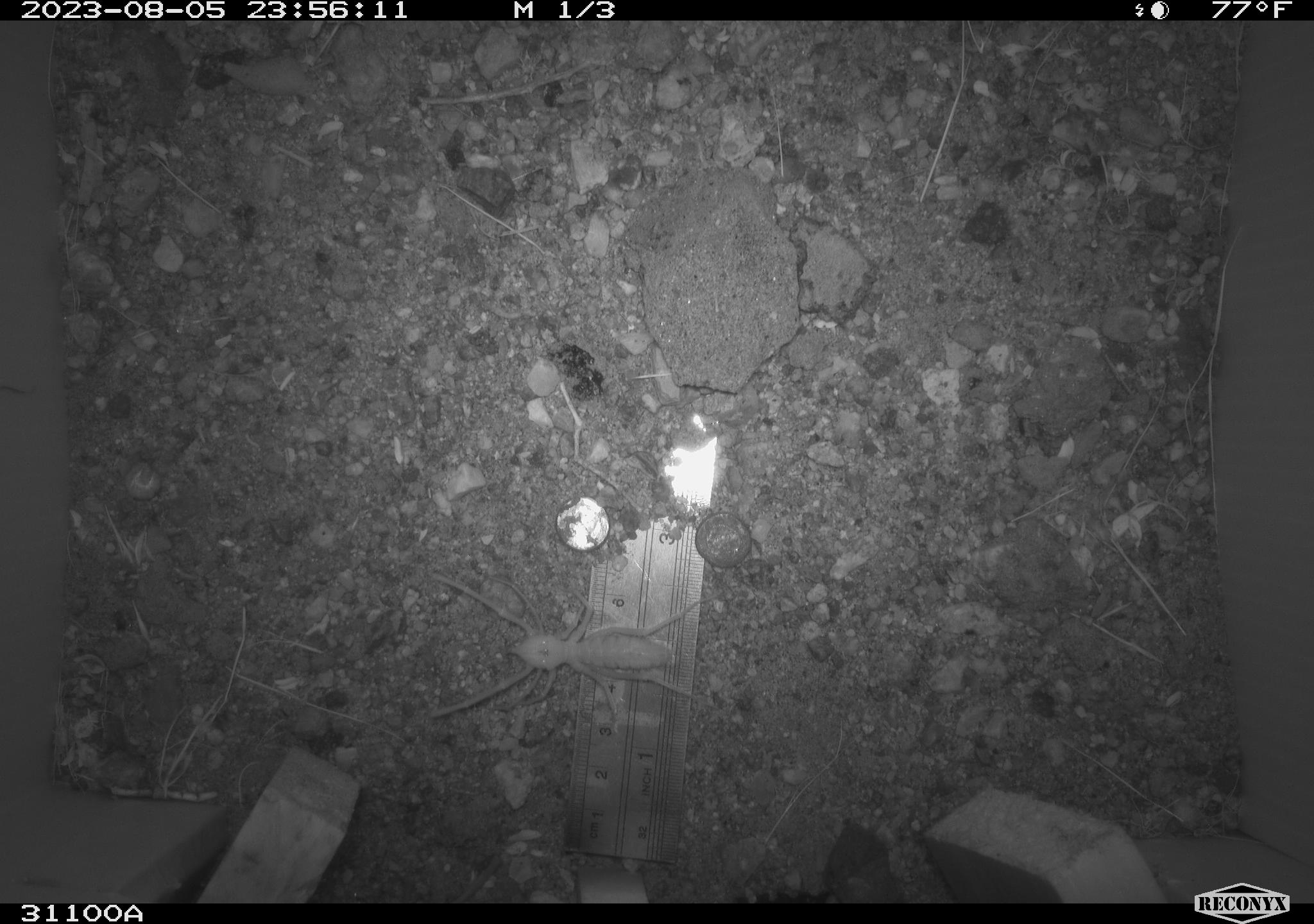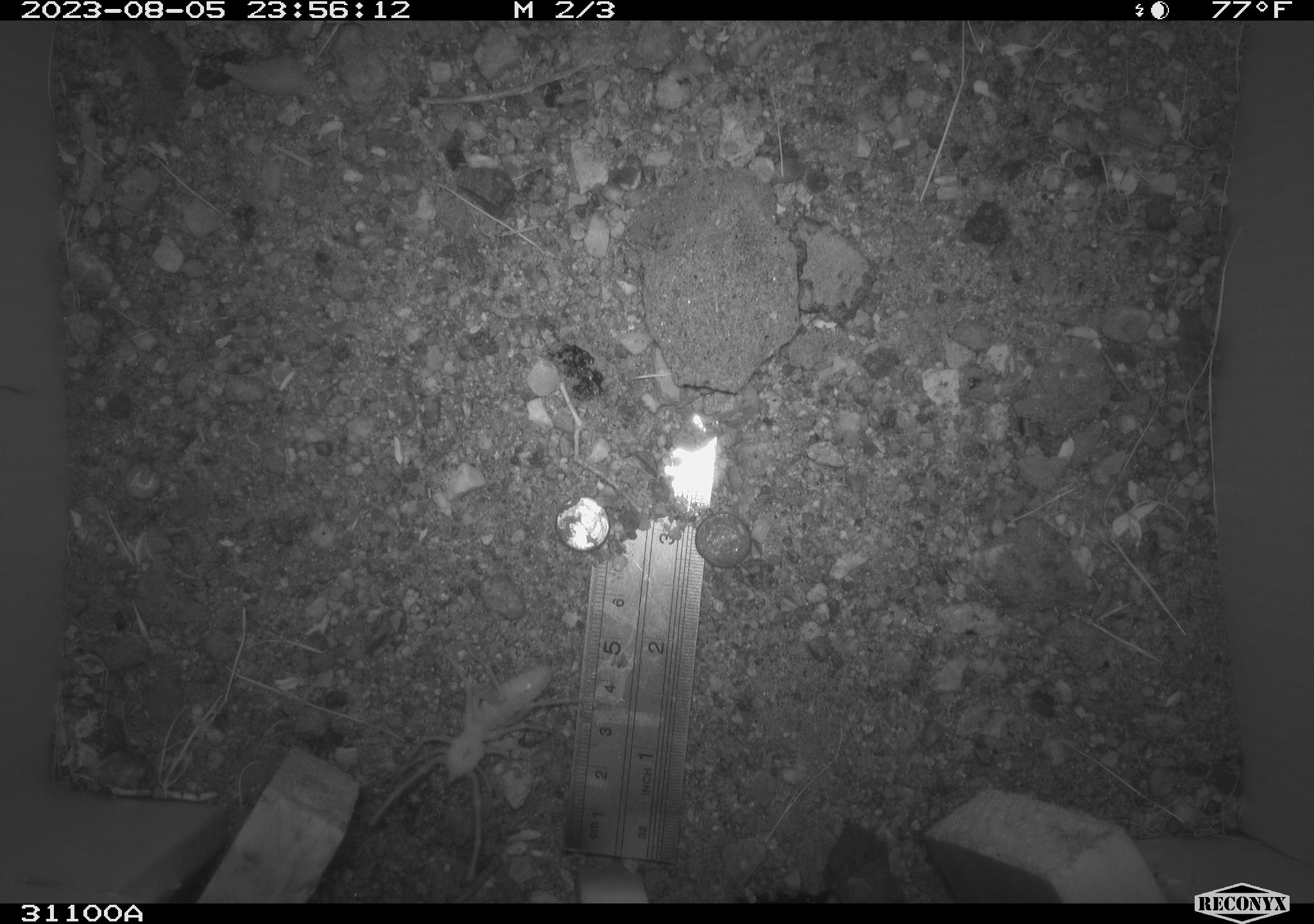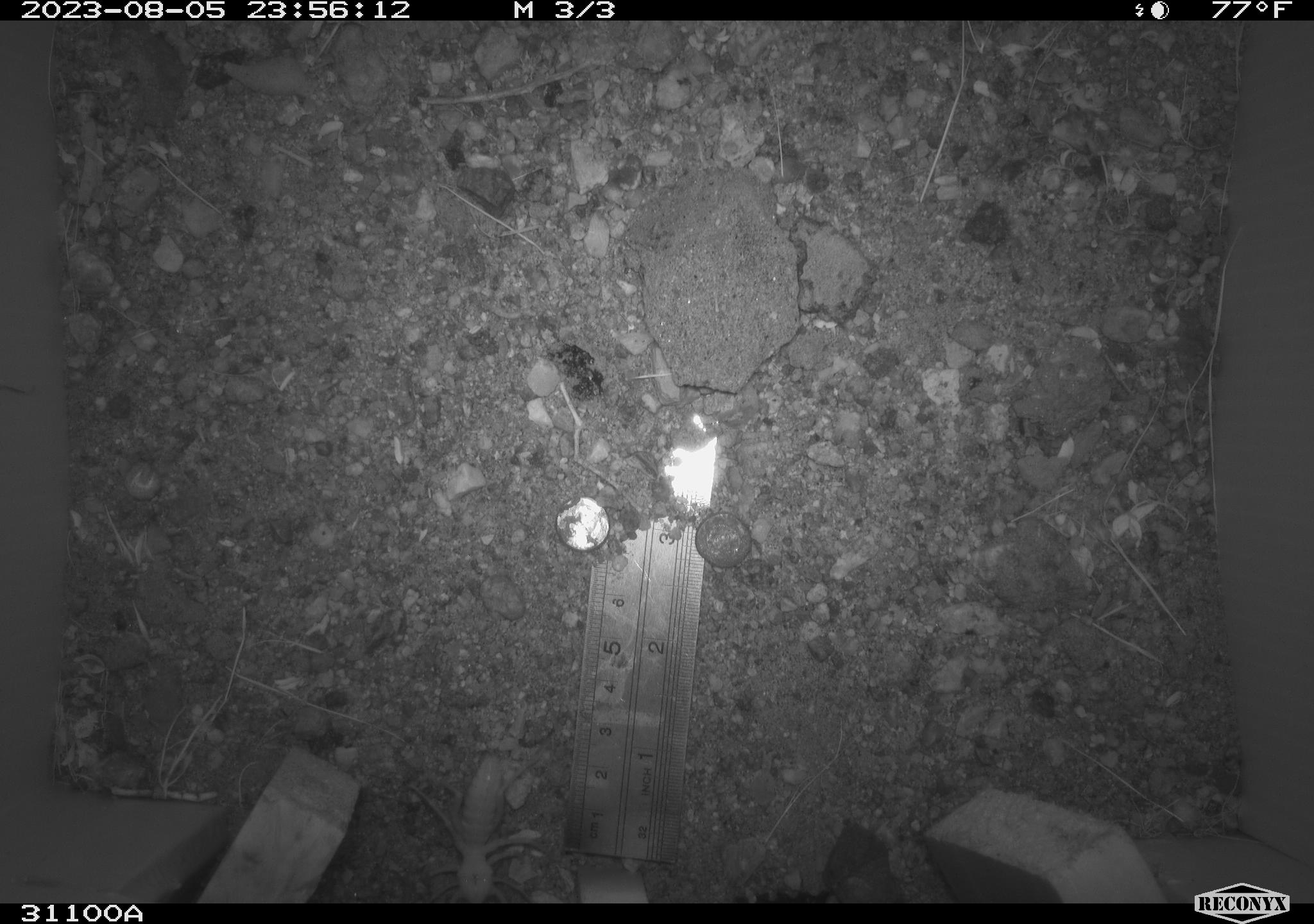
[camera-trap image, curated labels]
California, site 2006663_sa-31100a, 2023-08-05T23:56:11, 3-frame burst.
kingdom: Animalia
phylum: Arthropoda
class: Insecta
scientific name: Insecta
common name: insect